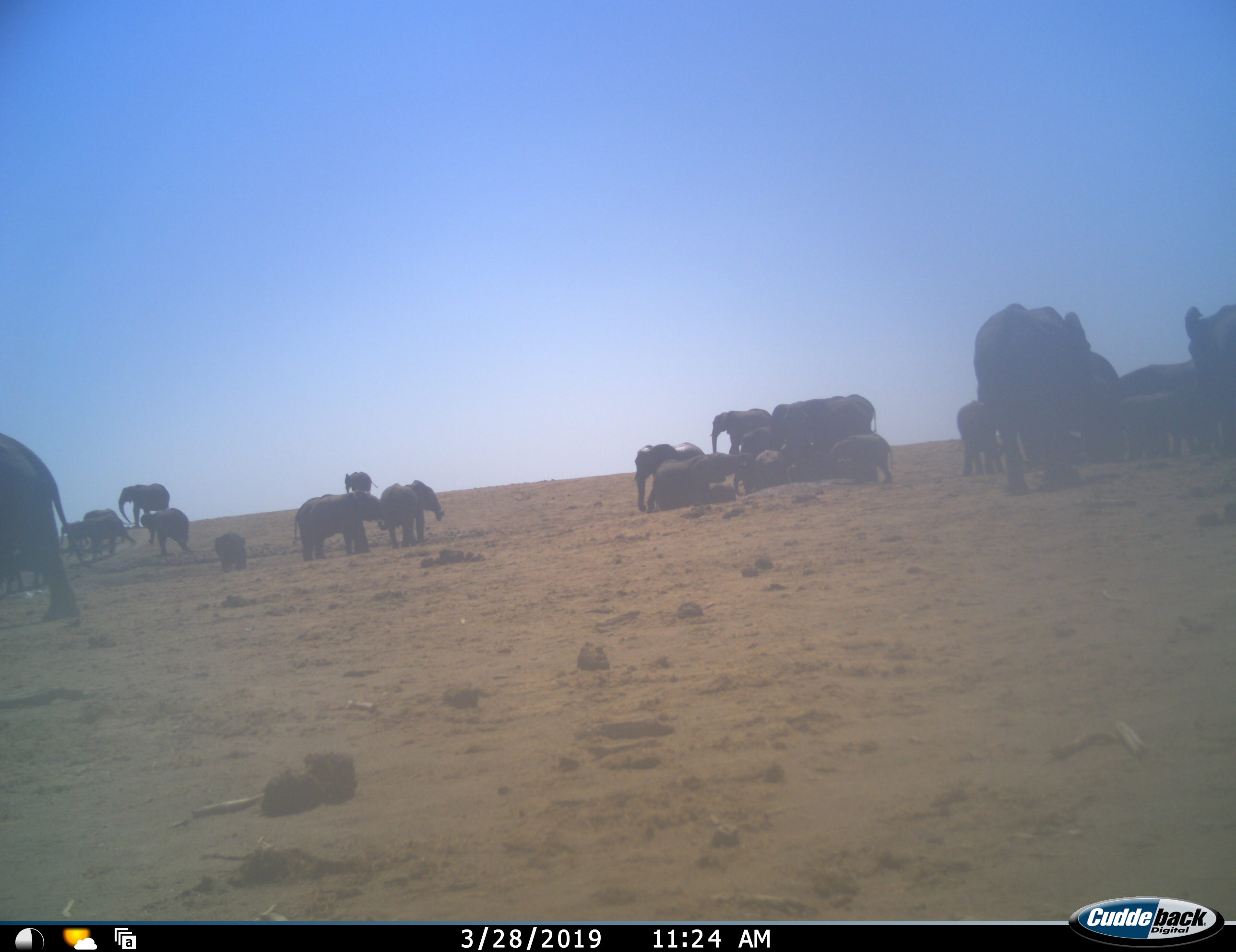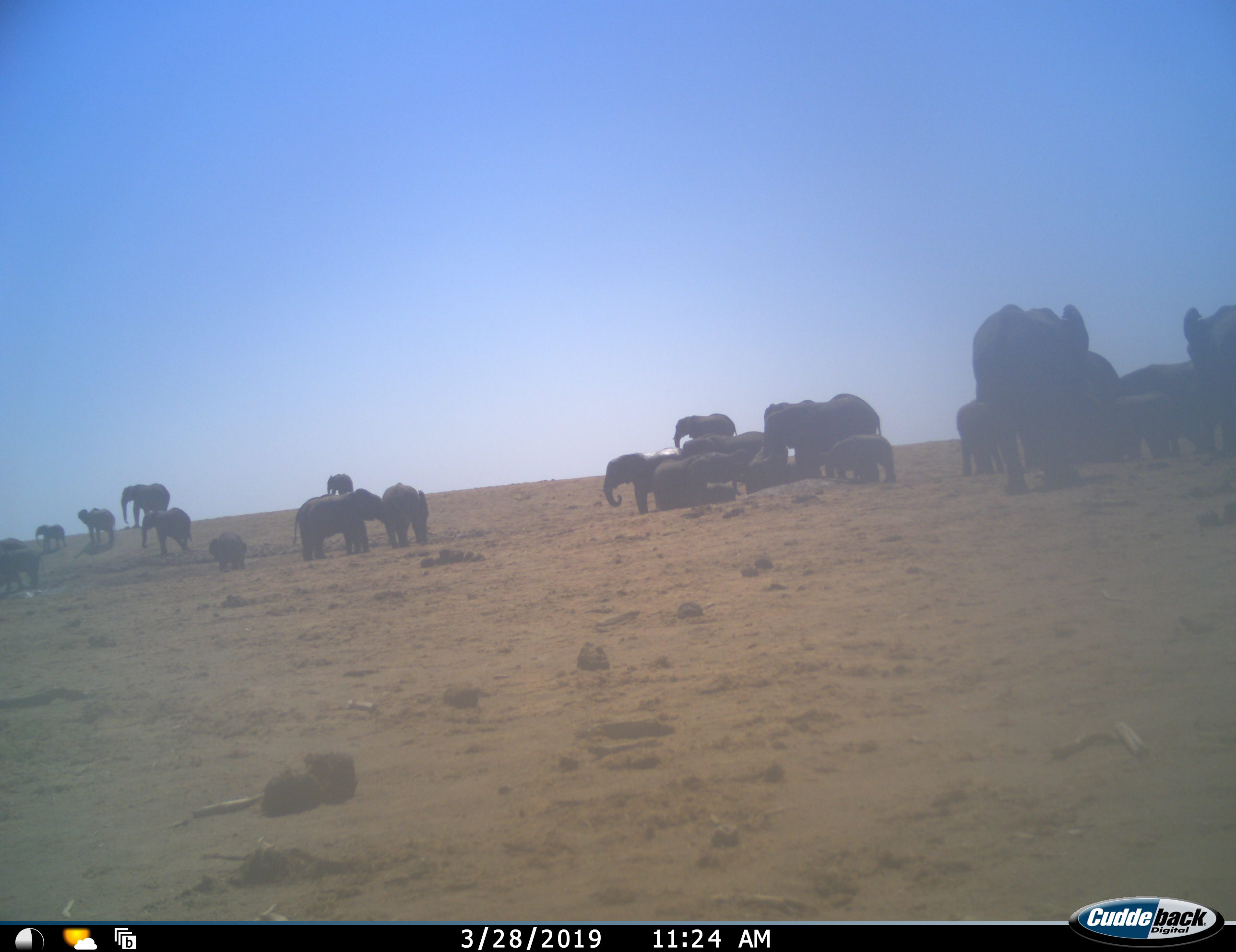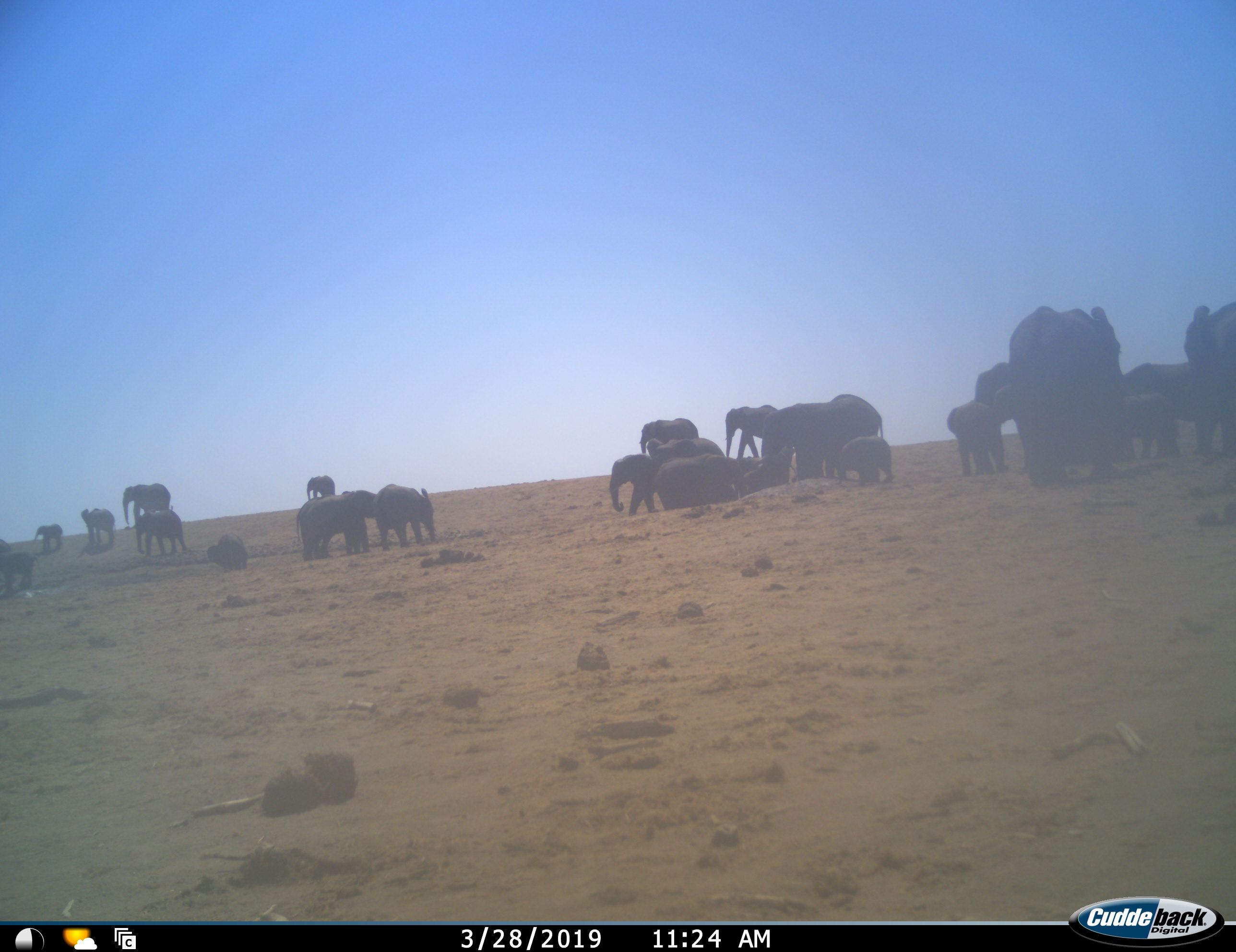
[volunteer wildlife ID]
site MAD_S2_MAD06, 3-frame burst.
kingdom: Animalia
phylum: Chordata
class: Mammalia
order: Proboscidea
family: Elephantidae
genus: Loxodonta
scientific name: Loxodonta africana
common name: african bush elephant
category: elephant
Elephant (african bush elephant) (Loxodonta africana), count 11-50. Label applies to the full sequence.